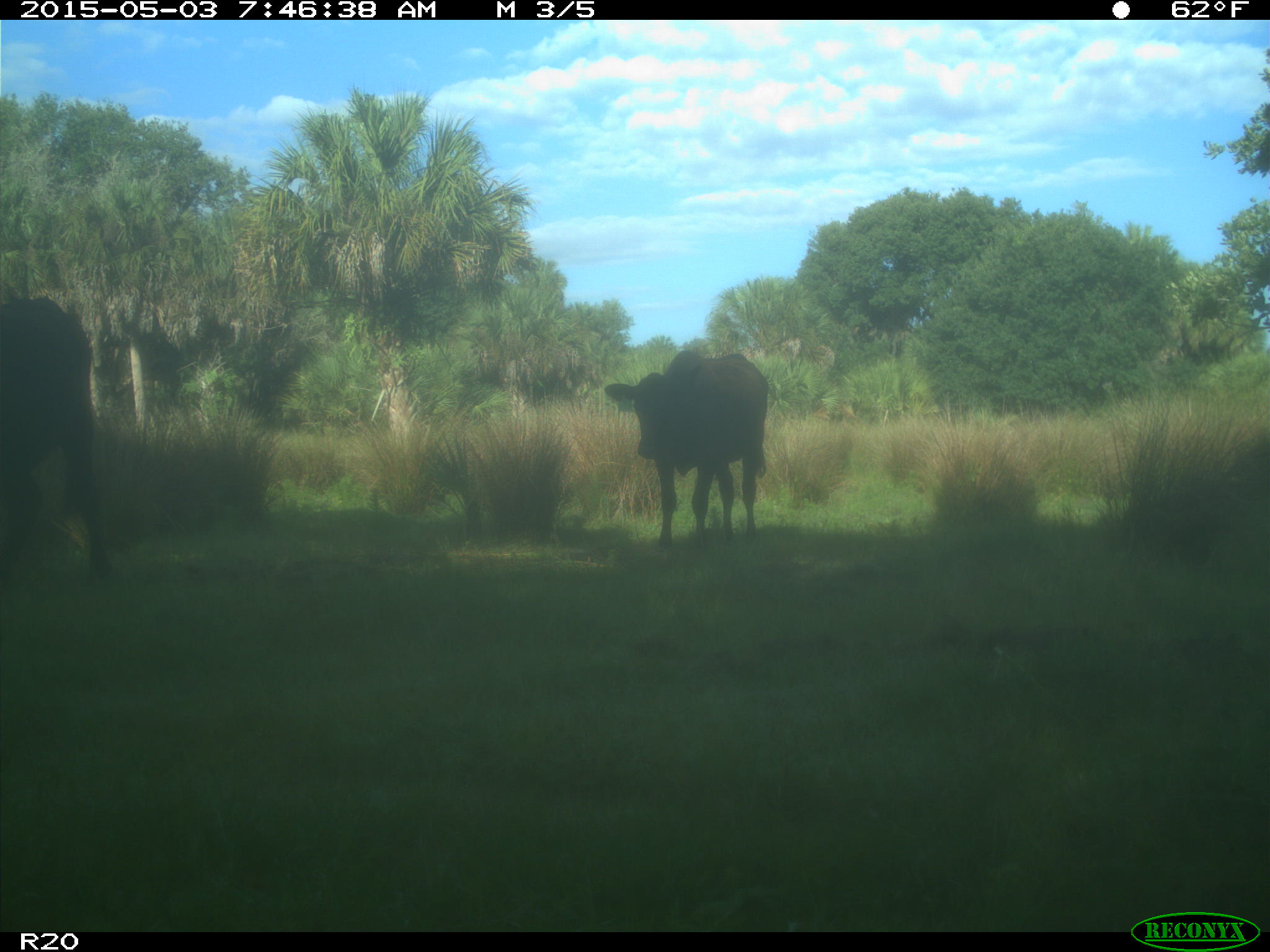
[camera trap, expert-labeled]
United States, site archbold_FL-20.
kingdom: Animalia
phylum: Chordata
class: Mammalia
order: Artiodactyla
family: Bovidae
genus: Bos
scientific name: Bos taurus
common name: domestic cow